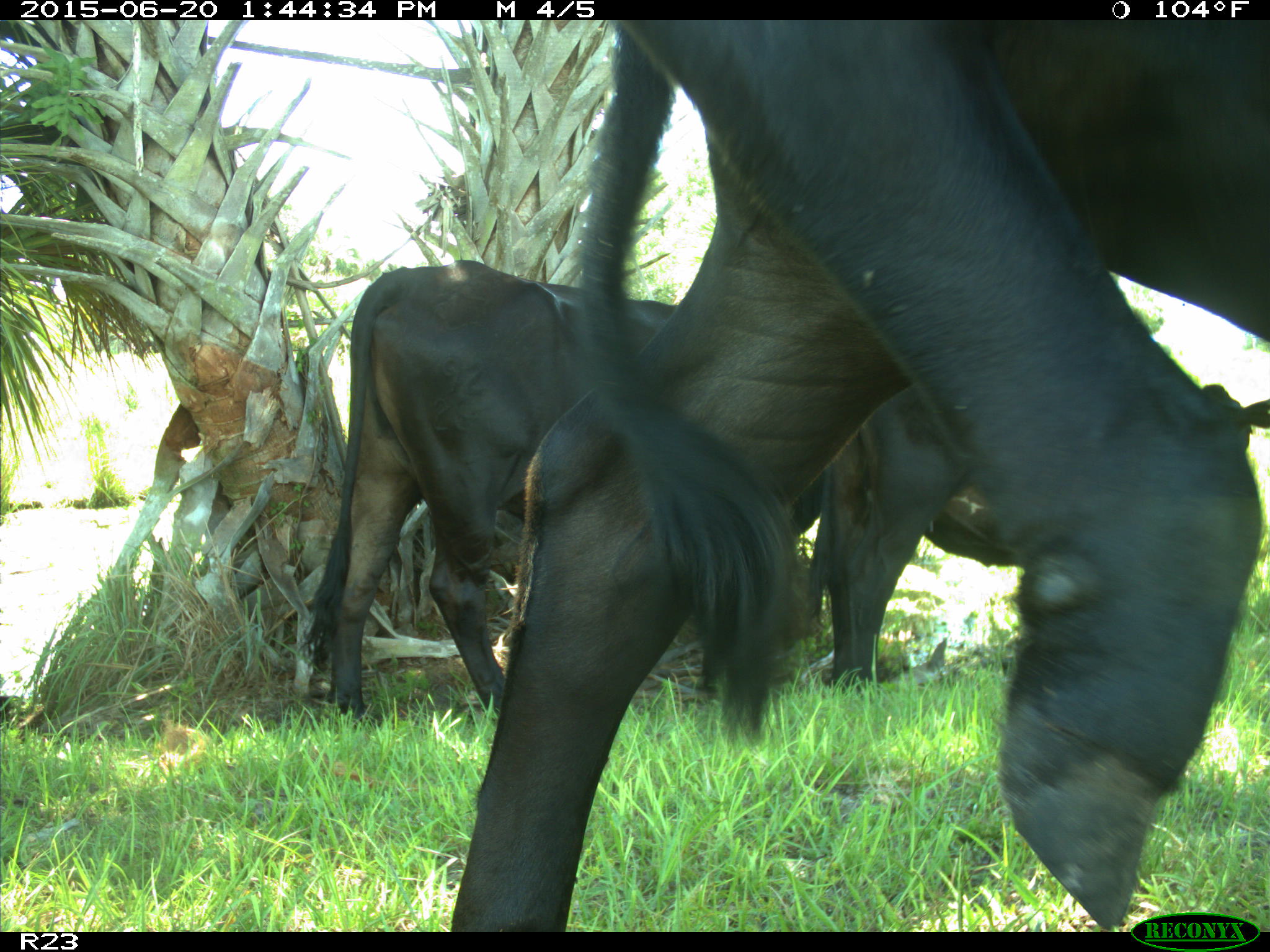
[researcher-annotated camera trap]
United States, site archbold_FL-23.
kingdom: Animalia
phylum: Chordata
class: Mammalia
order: Artiodactyla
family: Bovidae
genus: Bos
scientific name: Bos taurus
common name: domestic cow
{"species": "Bos taurus (domestic cow)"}